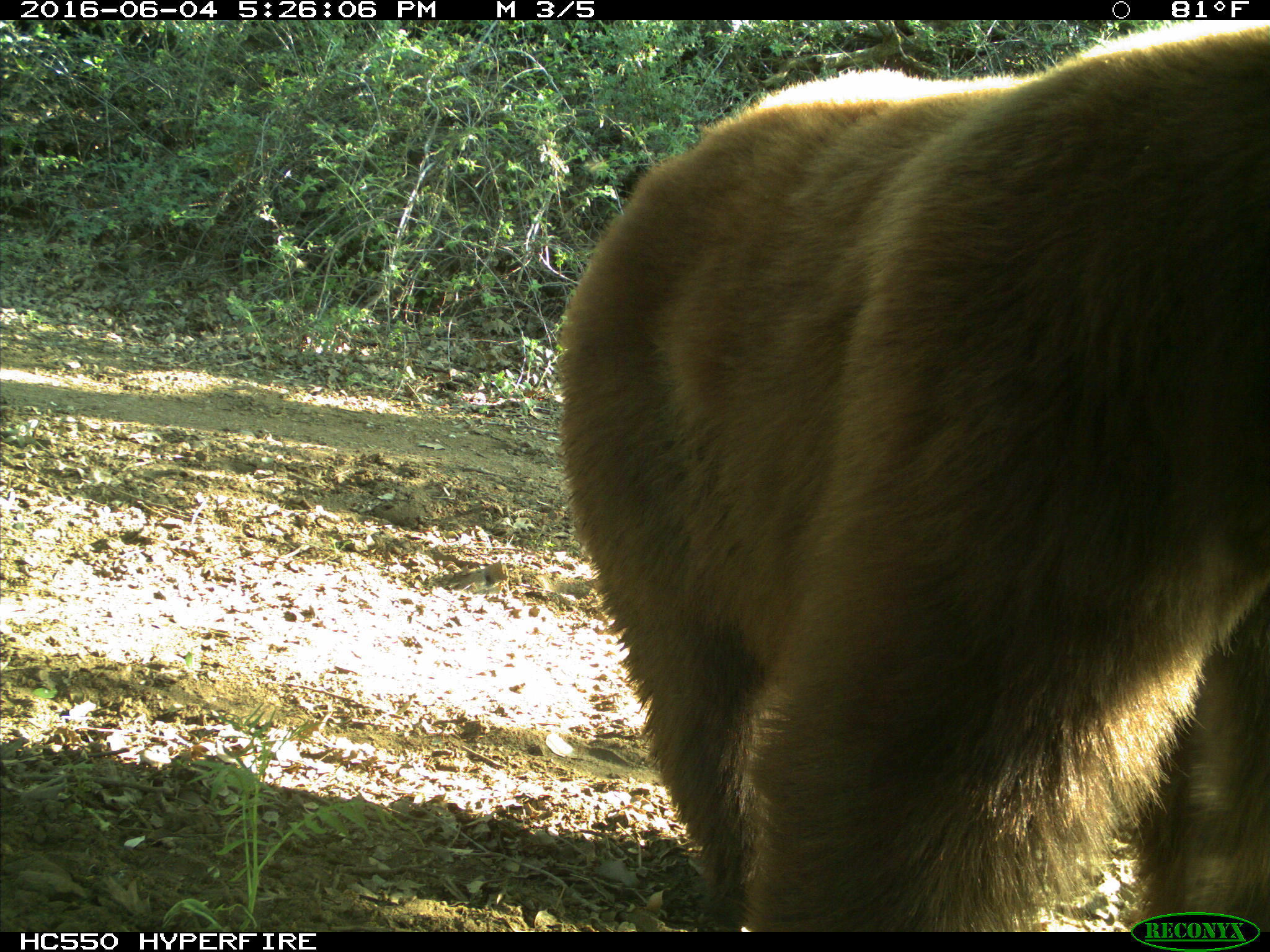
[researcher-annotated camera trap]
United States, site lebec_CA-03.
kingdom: Animalia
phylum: Chordata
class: Mammalia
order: Carnivora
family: Ursidae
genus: Ursus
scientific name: Ursus americanus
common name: american black bear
Ursus americanus (american black bear).